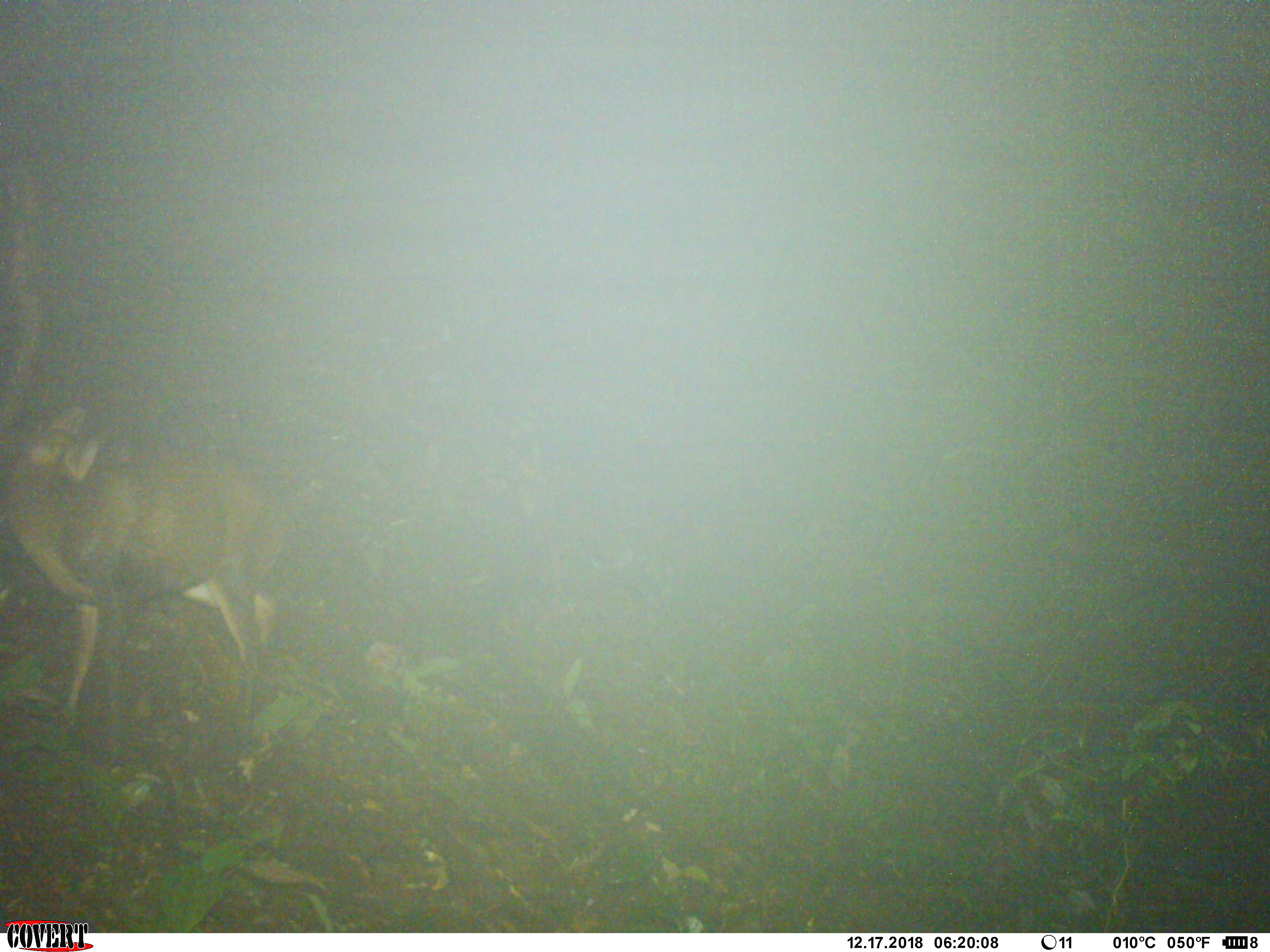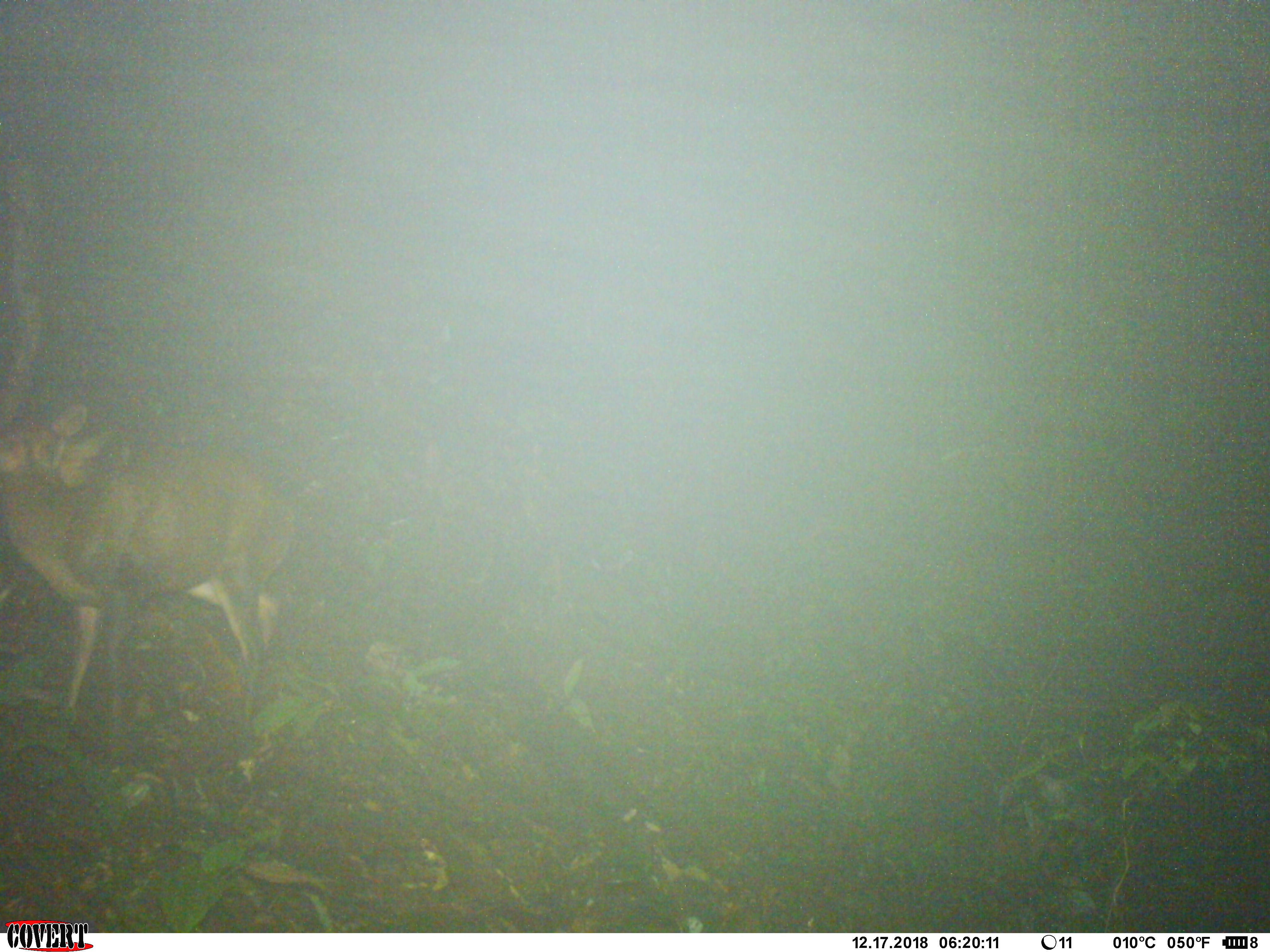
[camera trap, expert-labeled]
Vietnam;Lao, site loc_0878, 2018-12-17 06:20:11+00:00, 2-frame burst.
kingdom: Animalia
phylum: Chordata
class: Mammalia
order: Artiodactyla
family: Cervidae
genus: Muntiacus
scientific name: Muntiacus rooseveltorum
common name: roosevelt's muntjac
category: roosevelts muntjac group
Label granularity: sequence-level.